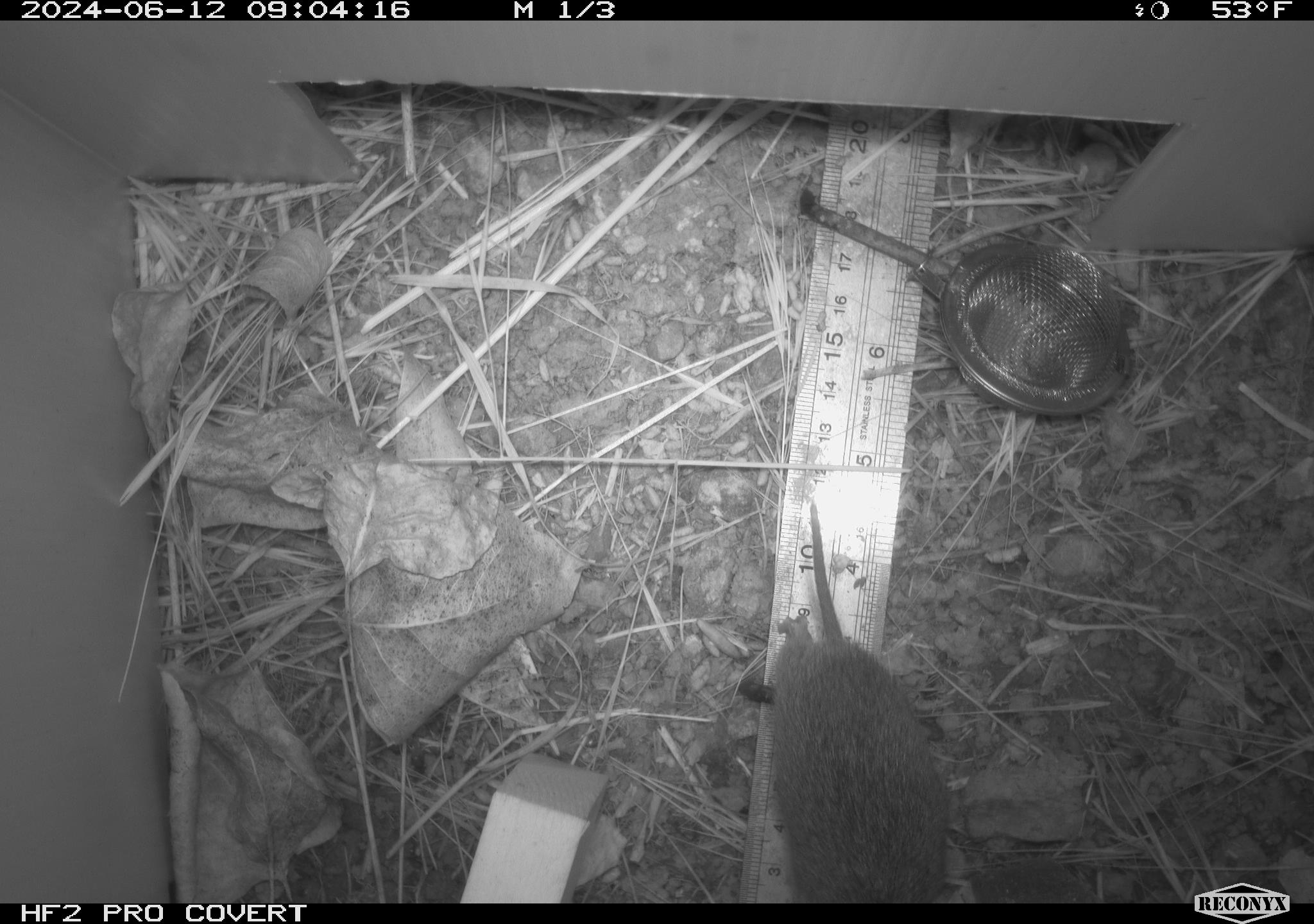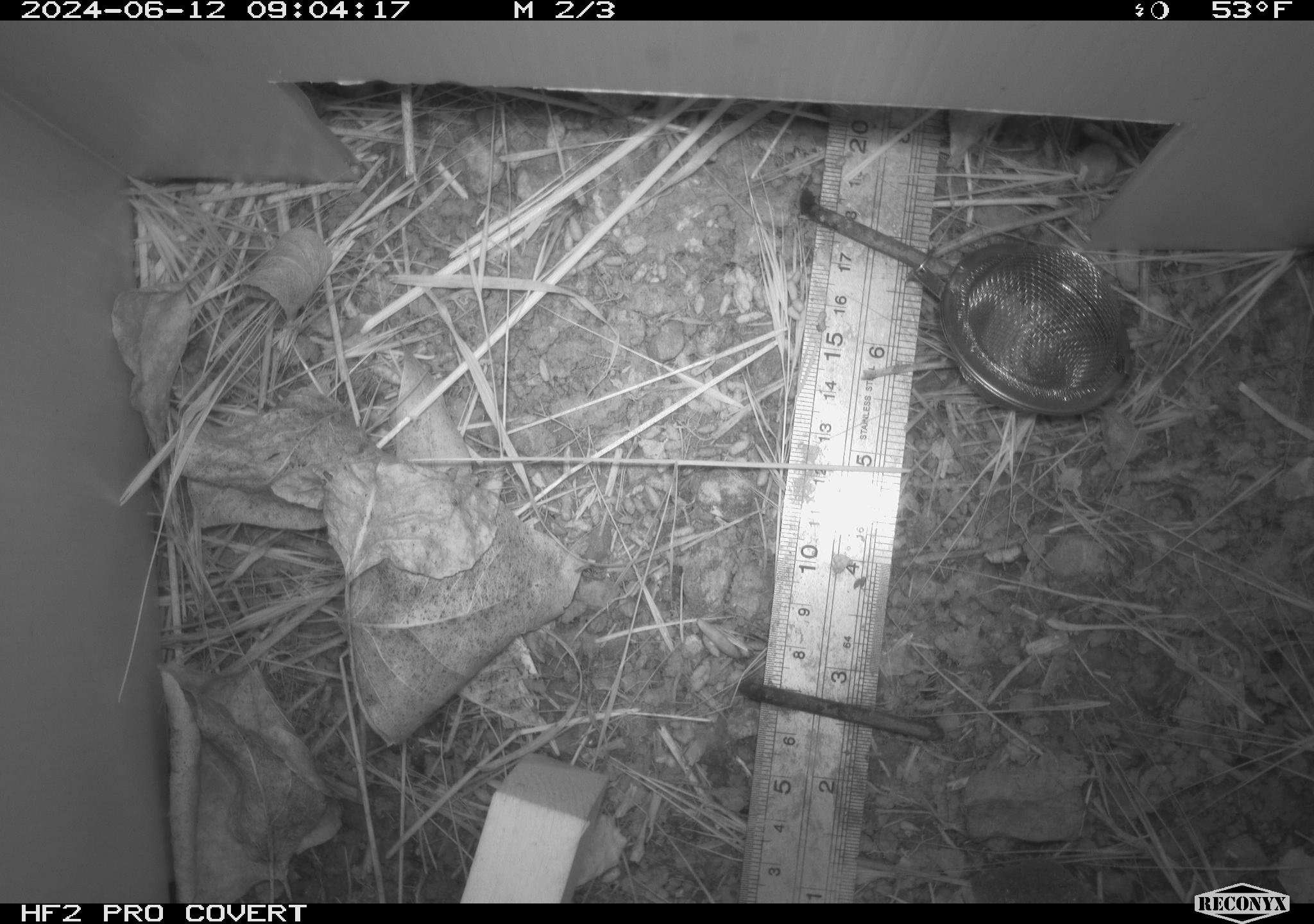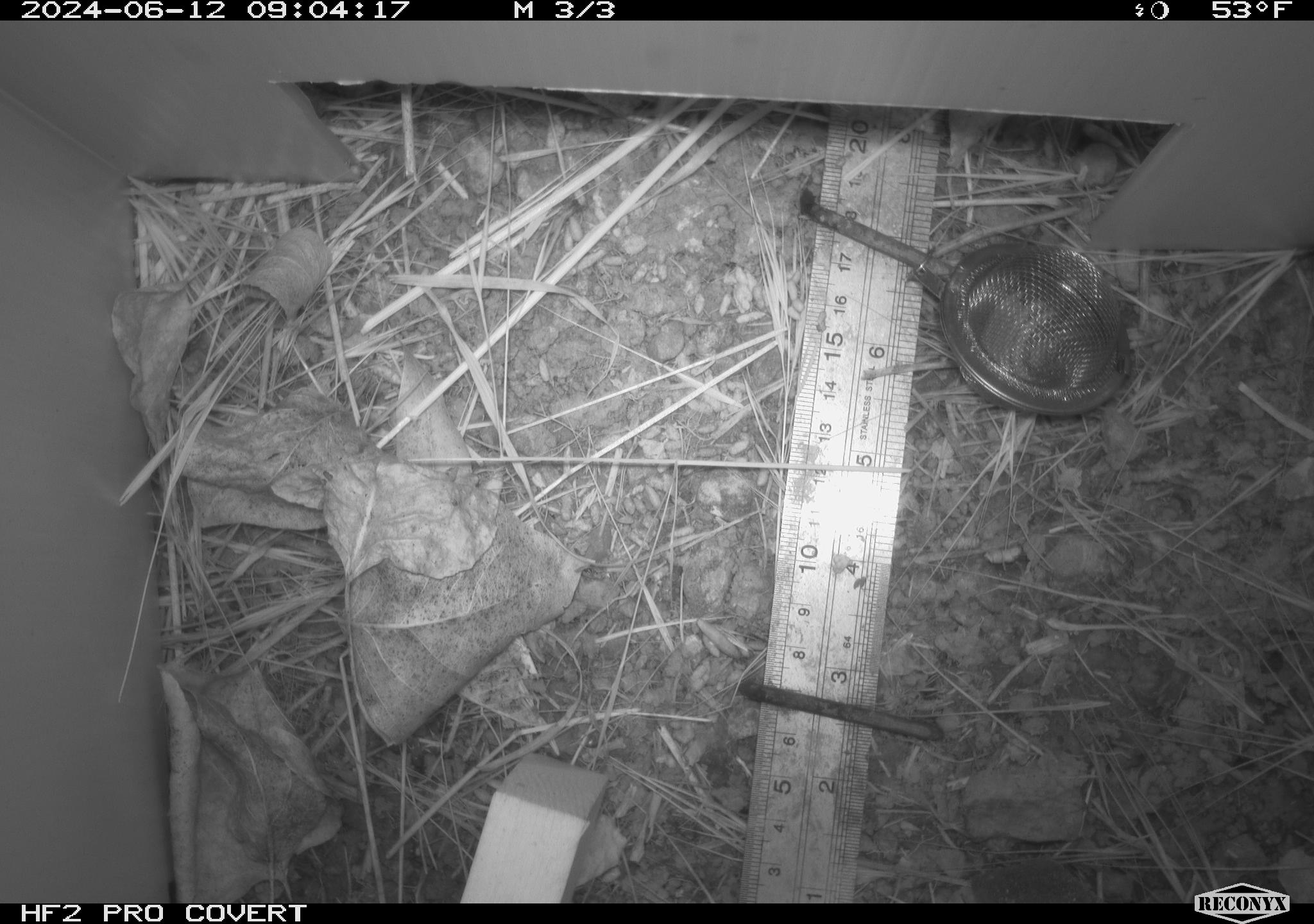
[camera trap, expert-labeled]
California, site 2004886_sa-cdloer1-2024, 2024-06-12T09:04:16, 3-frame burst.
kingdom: Animalia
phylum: Chordata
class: Mammalia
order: Rodentia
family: Cricetidae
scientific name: Arvicolinae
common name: voles, lemmings, and muskrats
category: arvicolinae subfamily